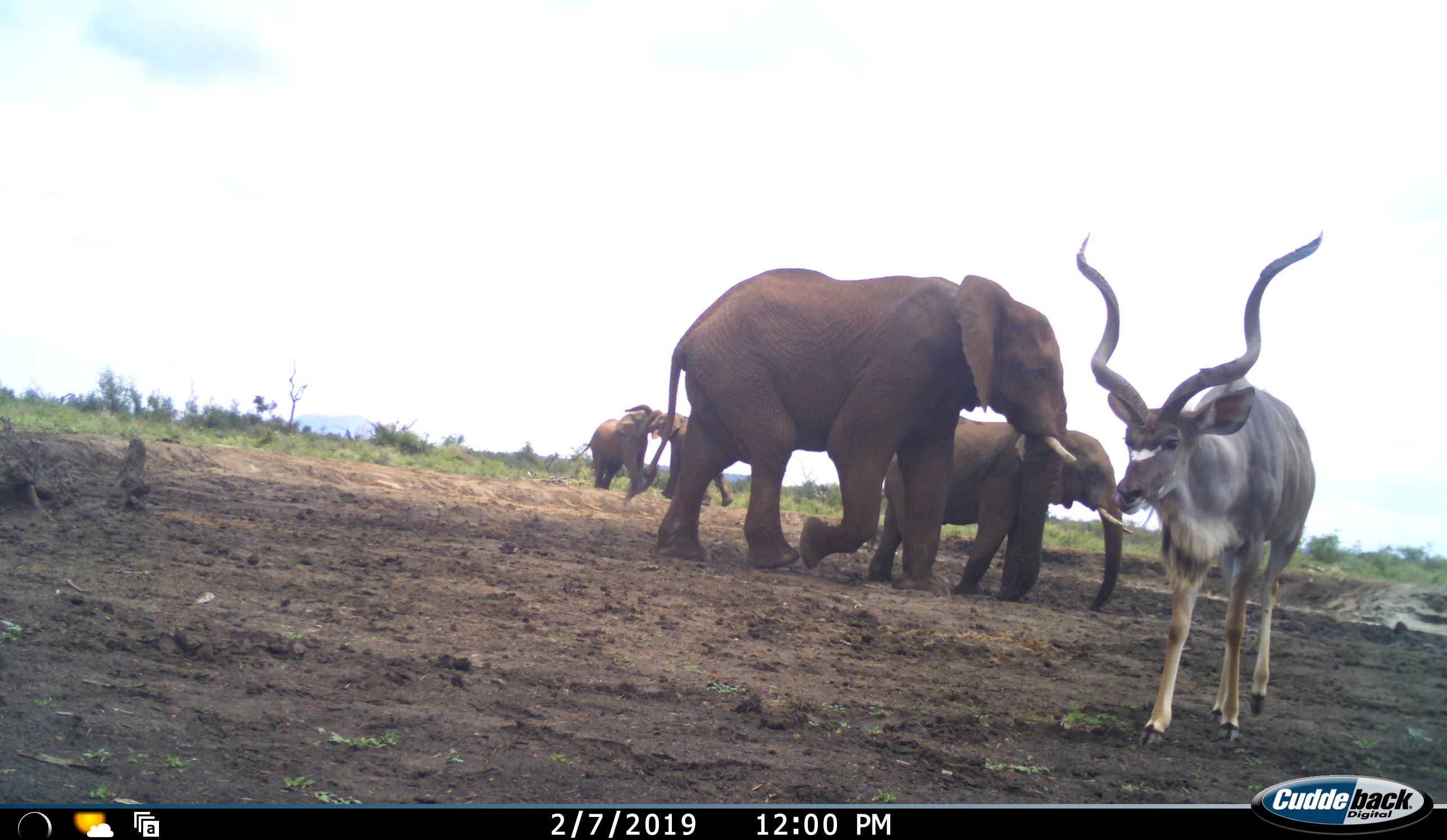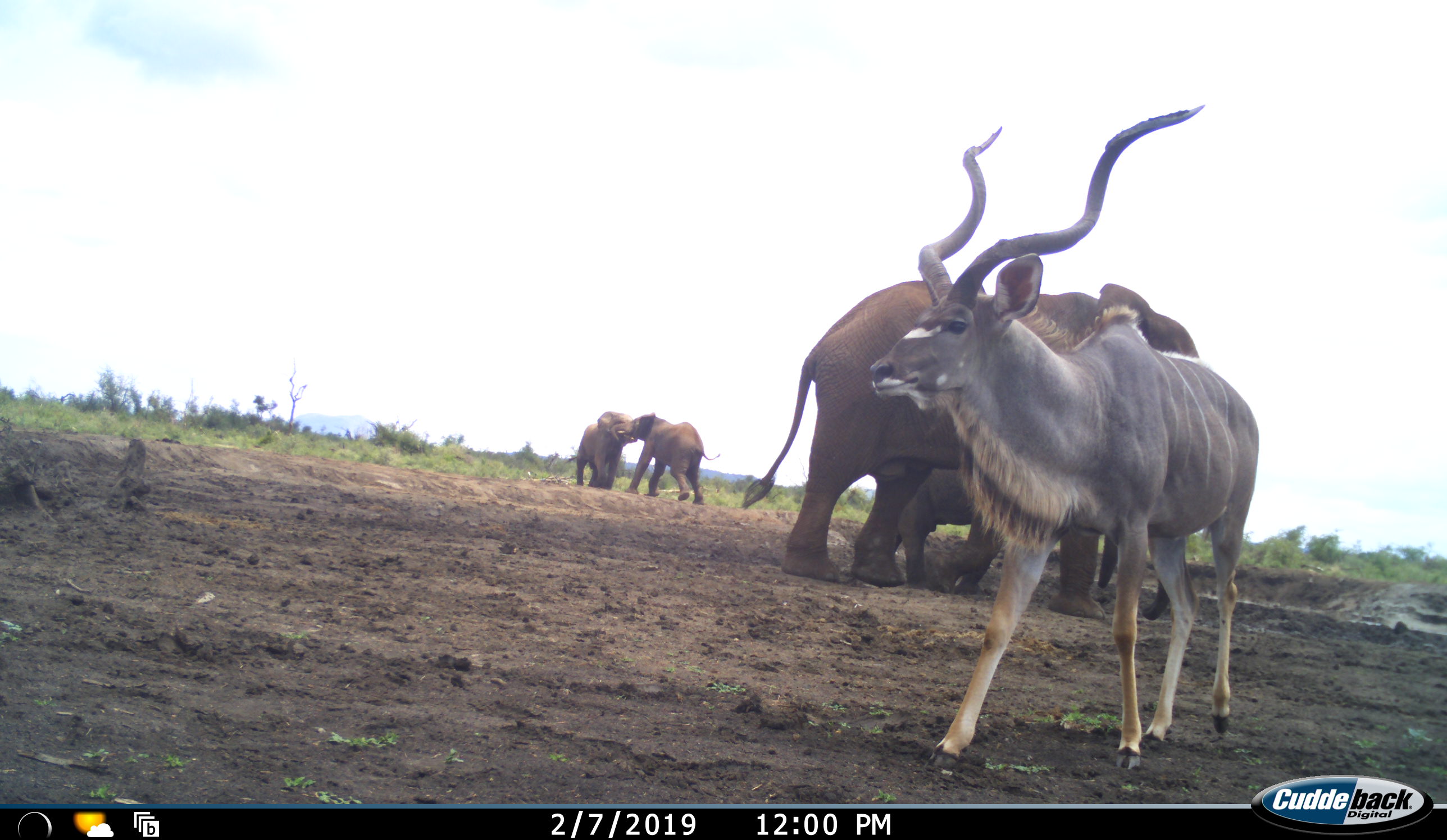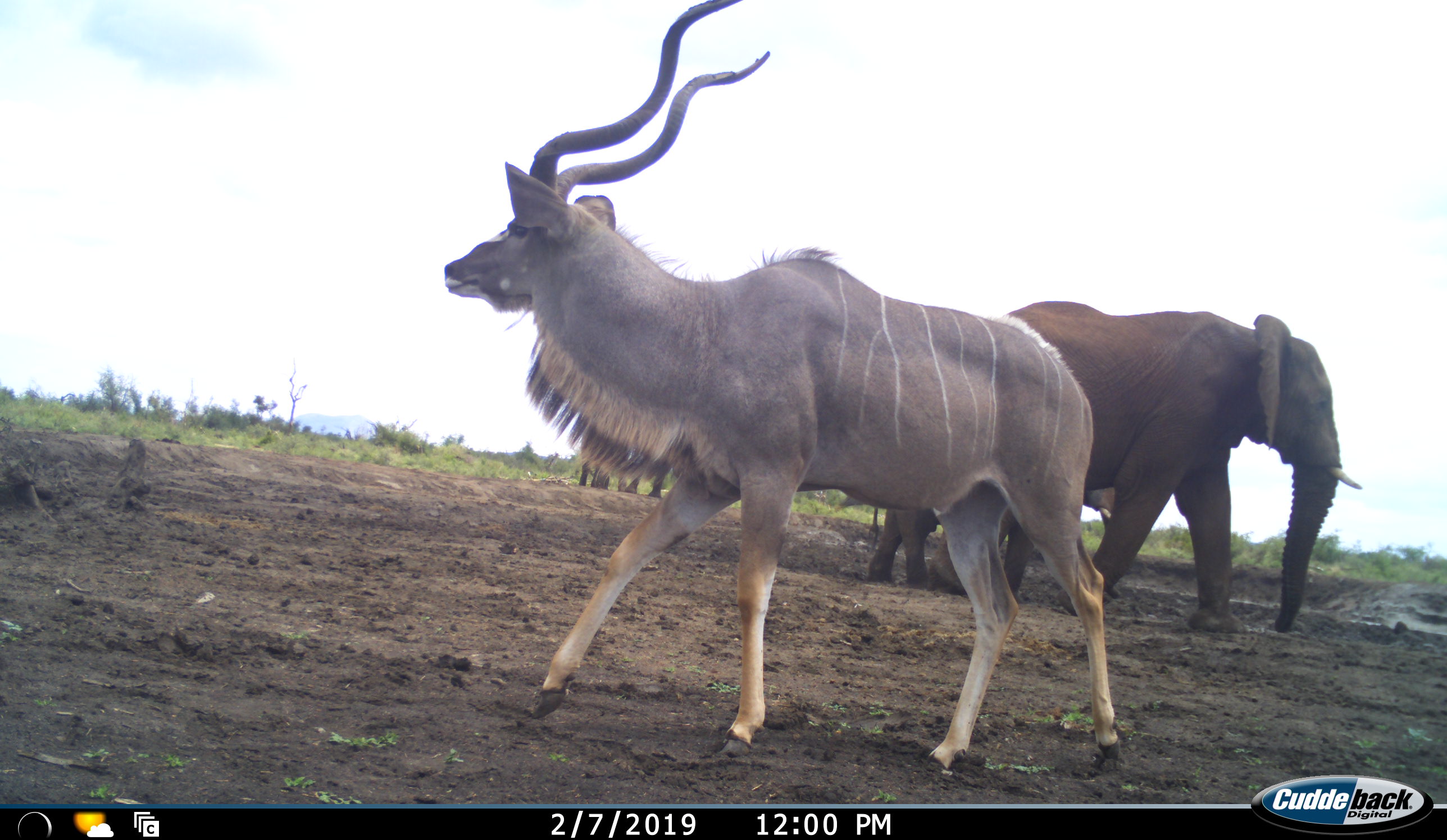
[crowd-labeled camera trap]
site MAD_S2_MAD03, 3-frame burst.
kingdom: Animalia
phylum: Chordata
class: Mammalia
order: Proboscidea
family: Elephantidae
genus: Loxodonta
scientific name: Loxodonta africana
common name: african bush elephant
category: elephant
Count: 4.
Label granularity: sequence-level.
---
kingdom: Animalia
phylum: Chordata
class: Mammalia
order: Artiodactyla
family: Bovidae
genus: Tragelaphus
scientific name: Tragelaphus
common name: kudu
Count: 1.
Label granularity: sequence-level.